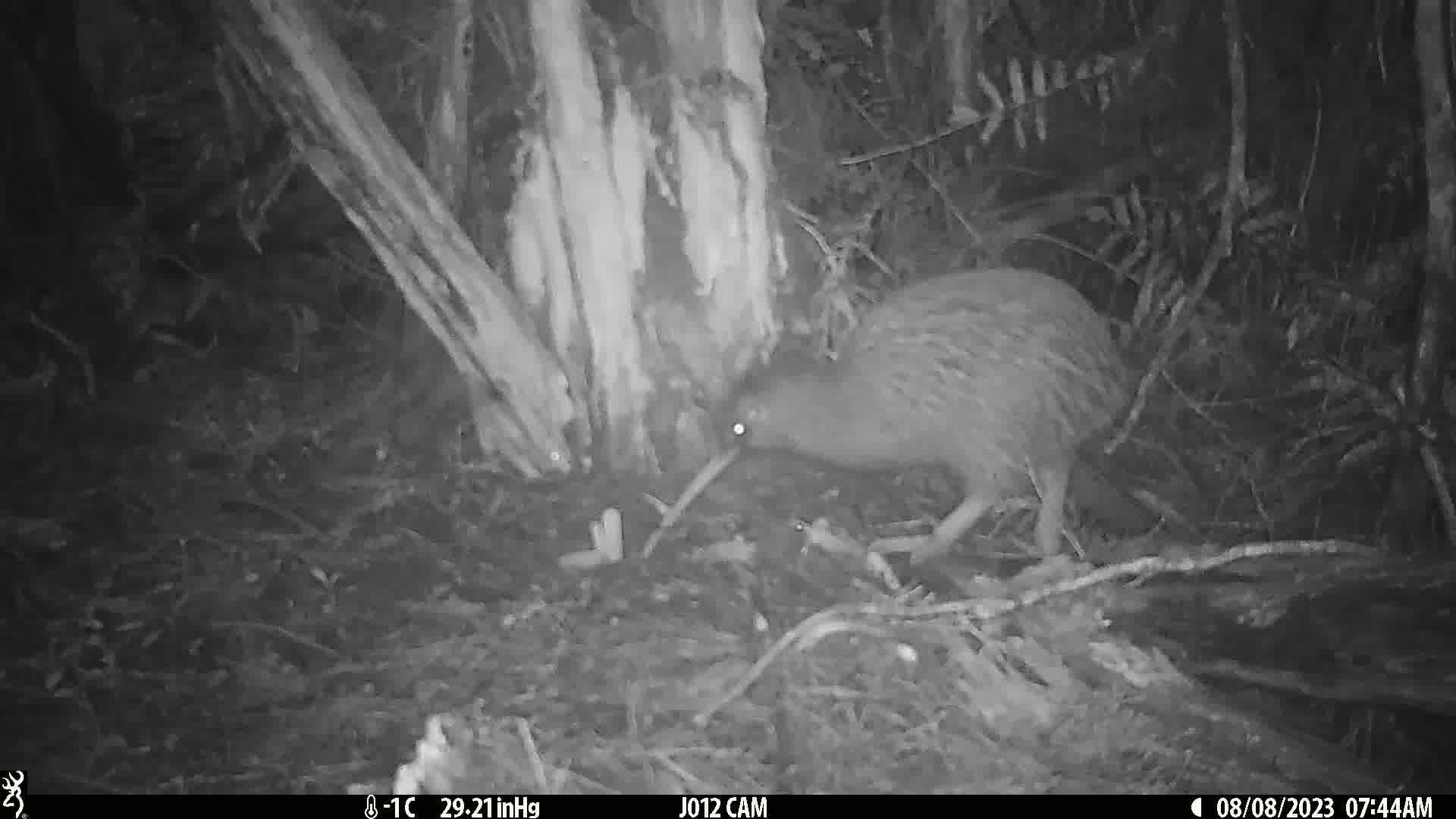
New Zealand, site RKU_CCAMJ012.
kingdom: Animalia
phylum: Chordata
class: Aves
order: Apterygiformes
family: Apterygidae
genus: Apteryx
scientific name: Apteryx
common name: kiwi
Kiwi (Apteryx).